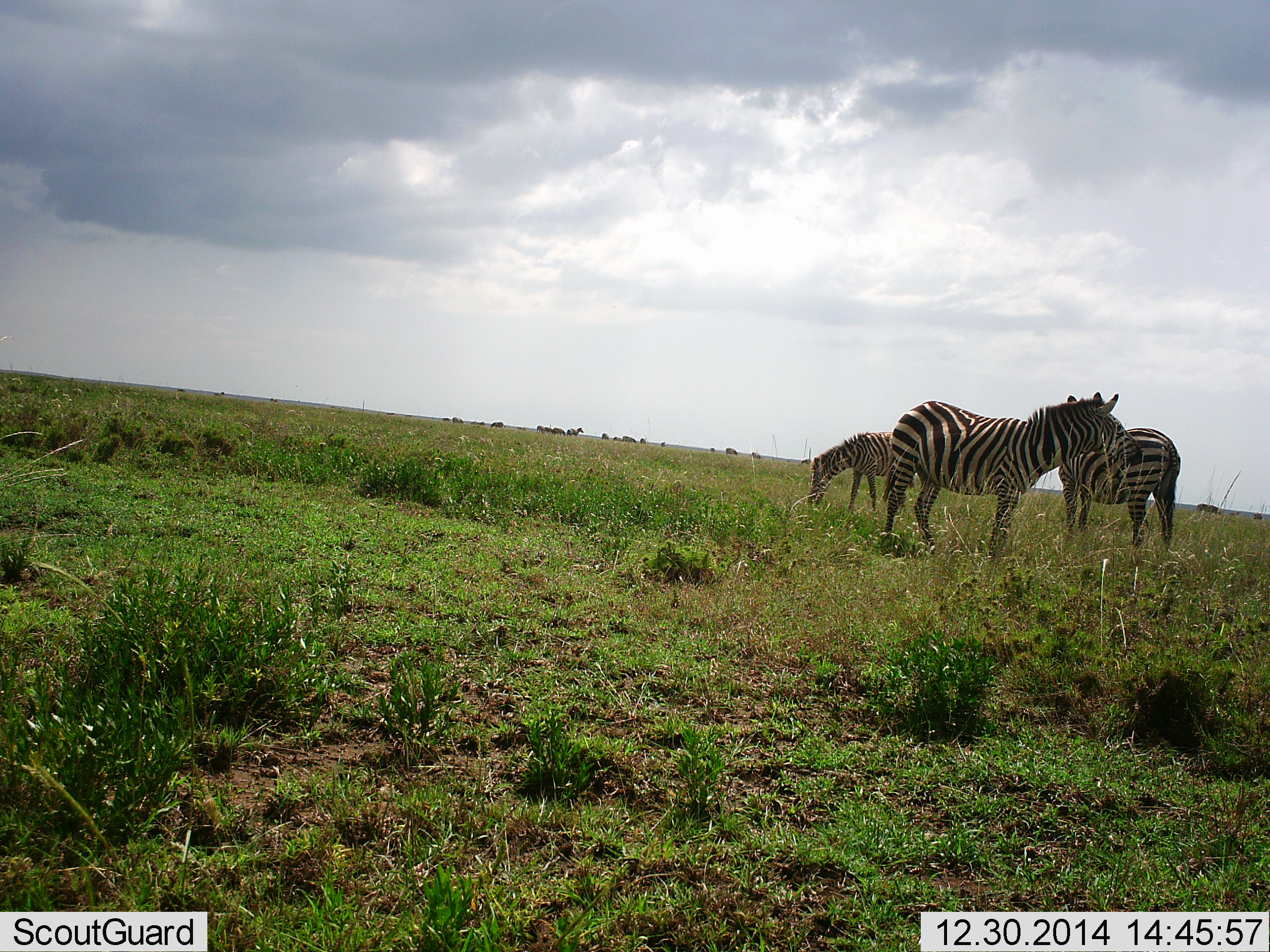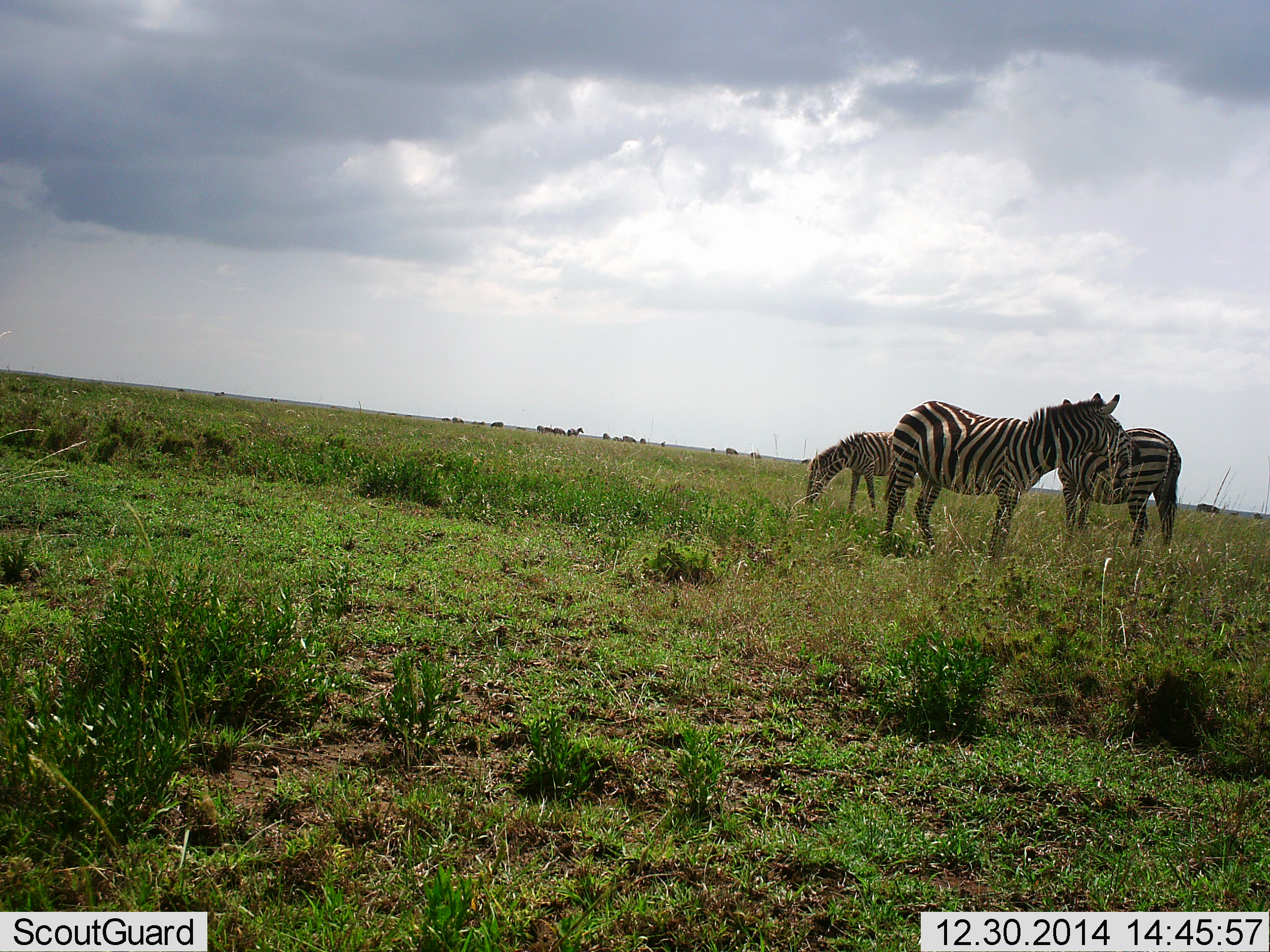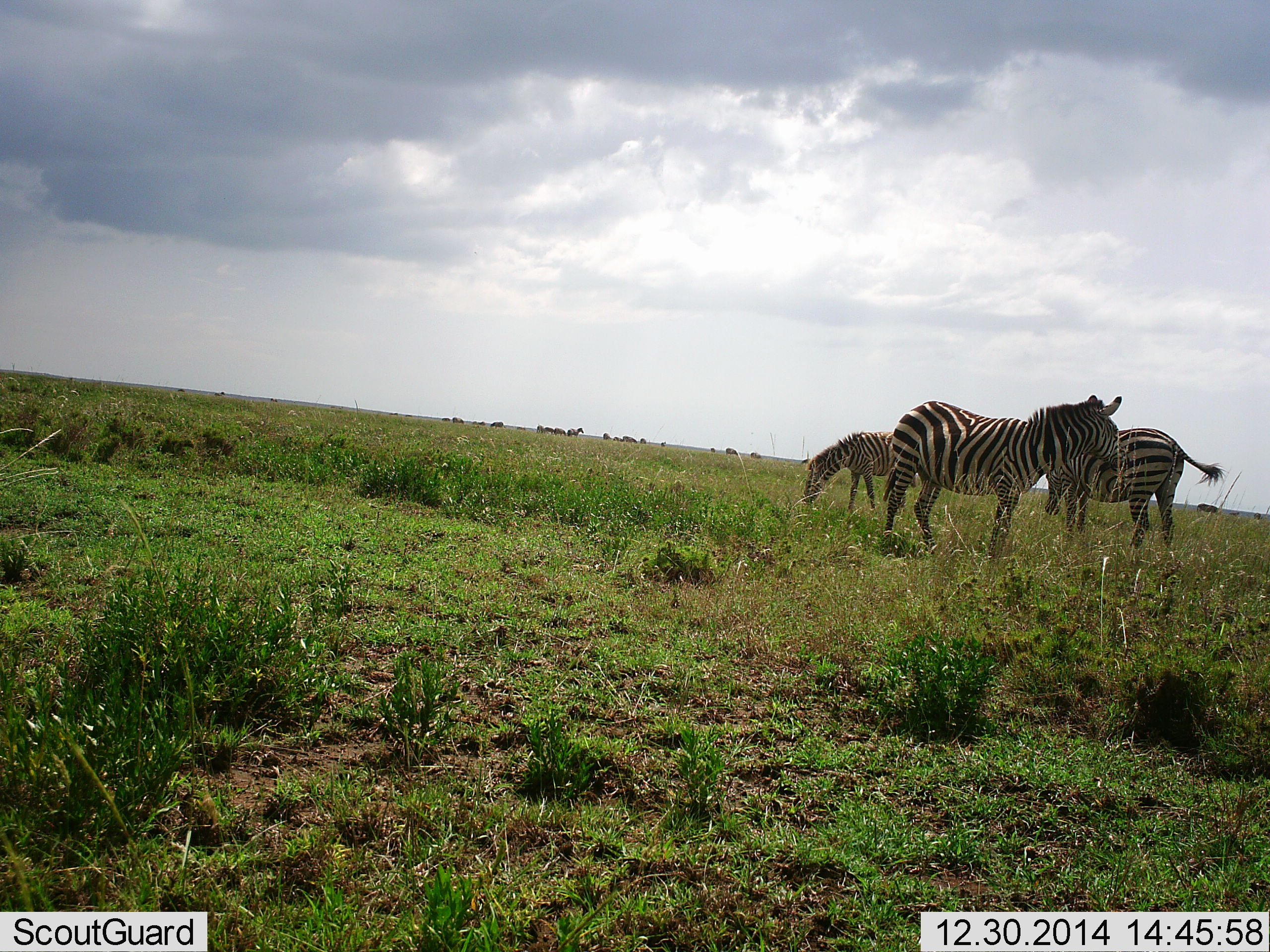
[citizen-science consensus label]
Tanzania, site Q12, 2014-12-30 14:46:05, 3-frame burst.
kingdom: Animalia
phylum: Chordata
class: Mammalia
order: Perissodactyla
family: Equidae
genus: Equus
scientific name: Equus quagga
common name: plains zebra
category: zebra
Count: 3.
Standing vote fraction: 73%.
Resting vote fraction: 0%.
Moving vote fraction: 18%.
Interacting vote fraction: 9%.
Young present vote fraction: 0%.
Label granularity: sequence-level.